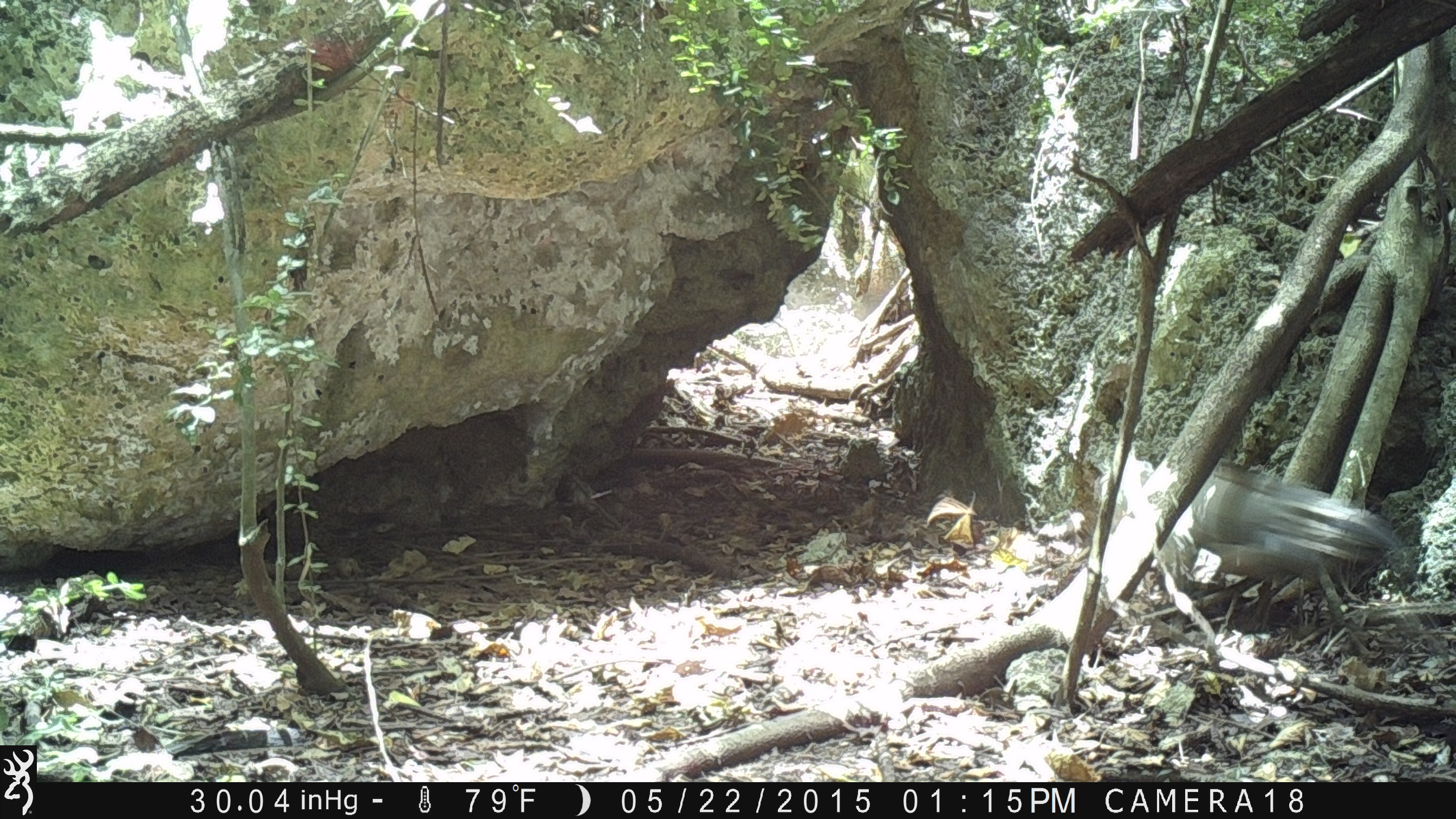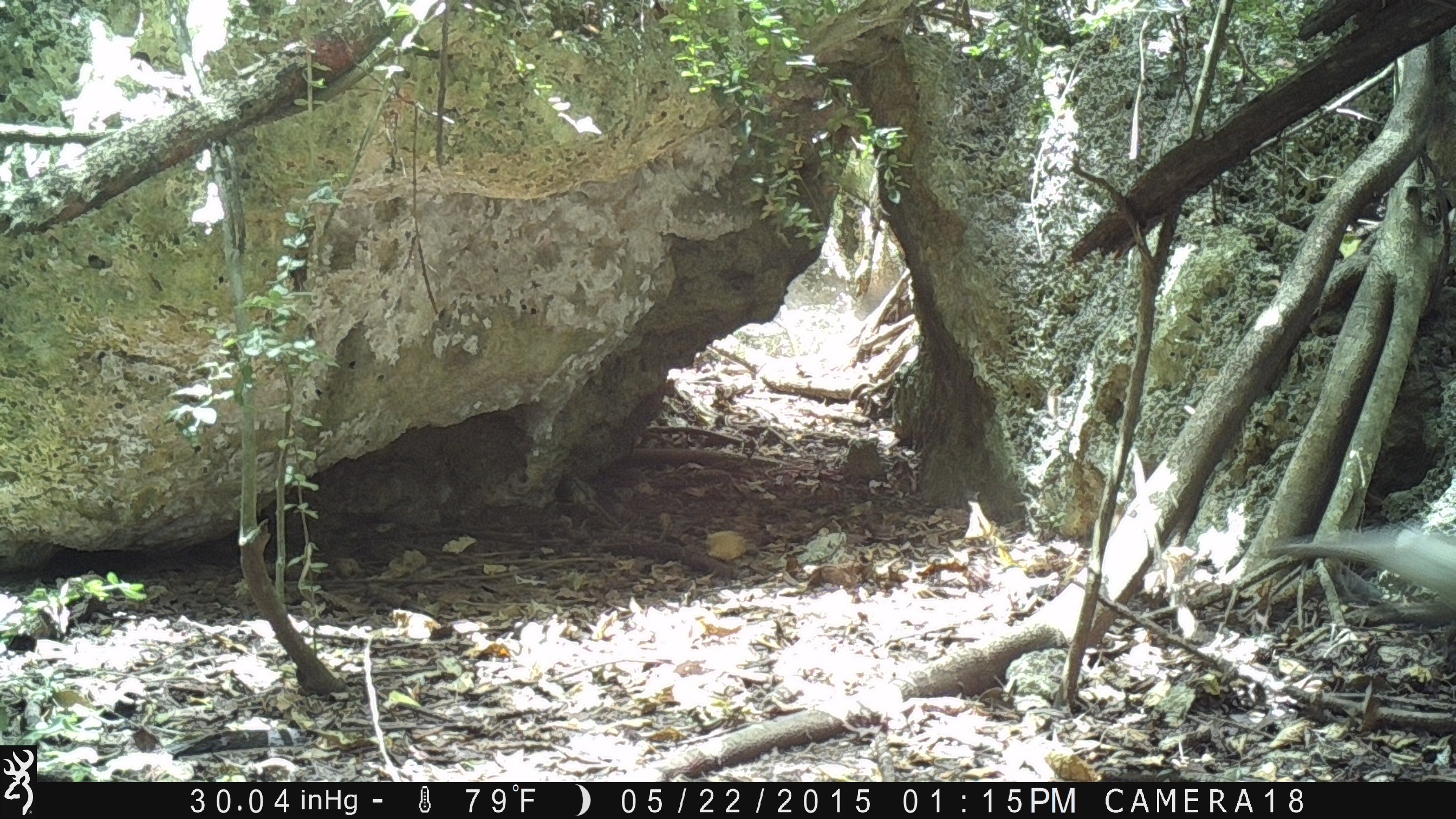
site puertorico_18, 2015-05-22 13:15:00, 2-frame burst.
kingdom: Animalia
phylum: Chordata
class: Aves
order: Pelecaniformes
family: Ardeidae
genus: Nyctanassa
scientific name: Nyctanassa violacea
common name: yellow-crowned night heron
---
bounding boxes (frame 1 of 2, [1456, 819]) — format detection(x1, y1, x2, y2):
yellow-crowned night heron: detection(1114, 451, 1399, 616)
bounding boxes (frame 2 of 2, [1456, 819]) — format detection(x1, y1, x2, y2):
unknown: detection(1245, 533, 1456, 612)